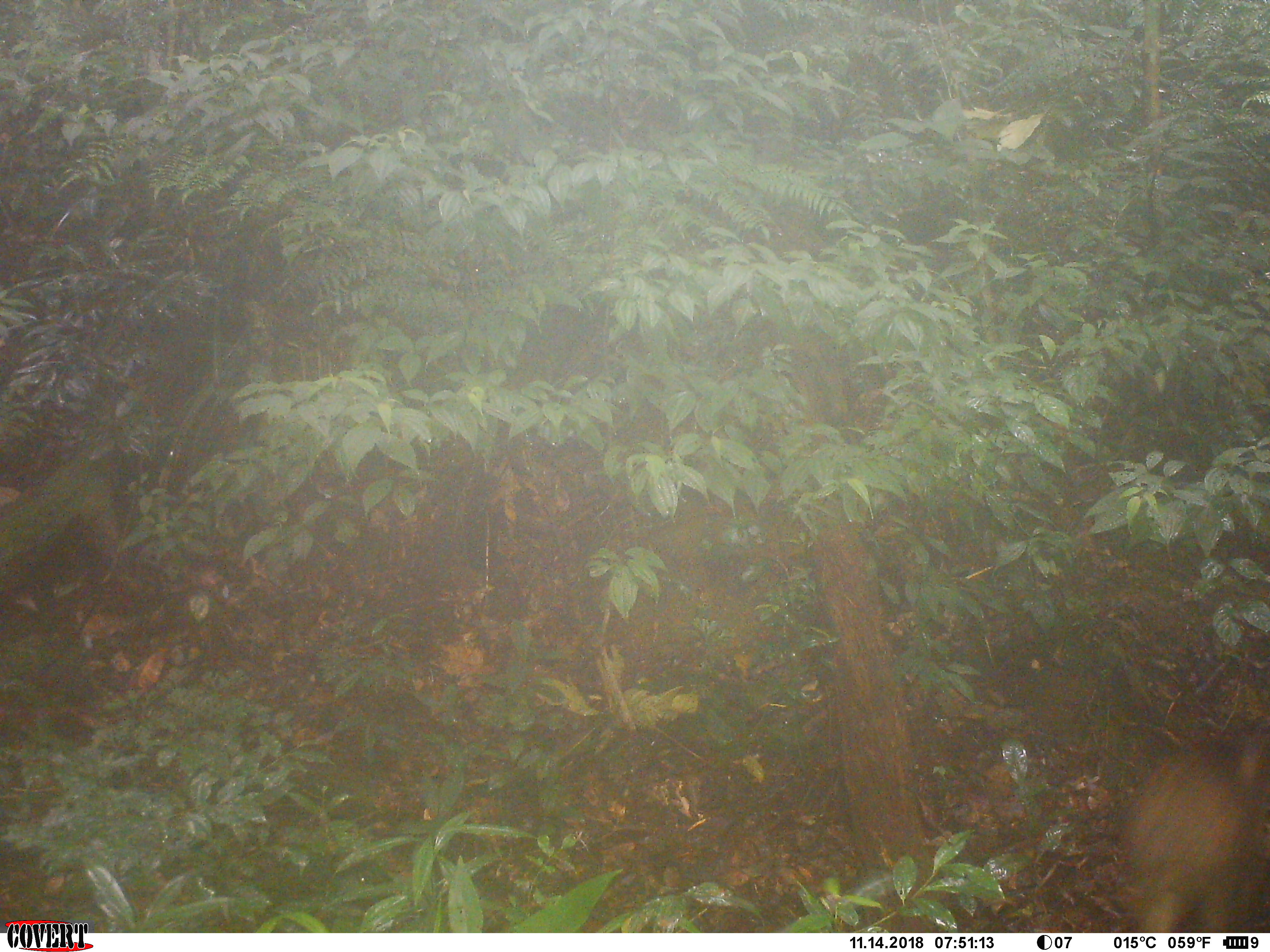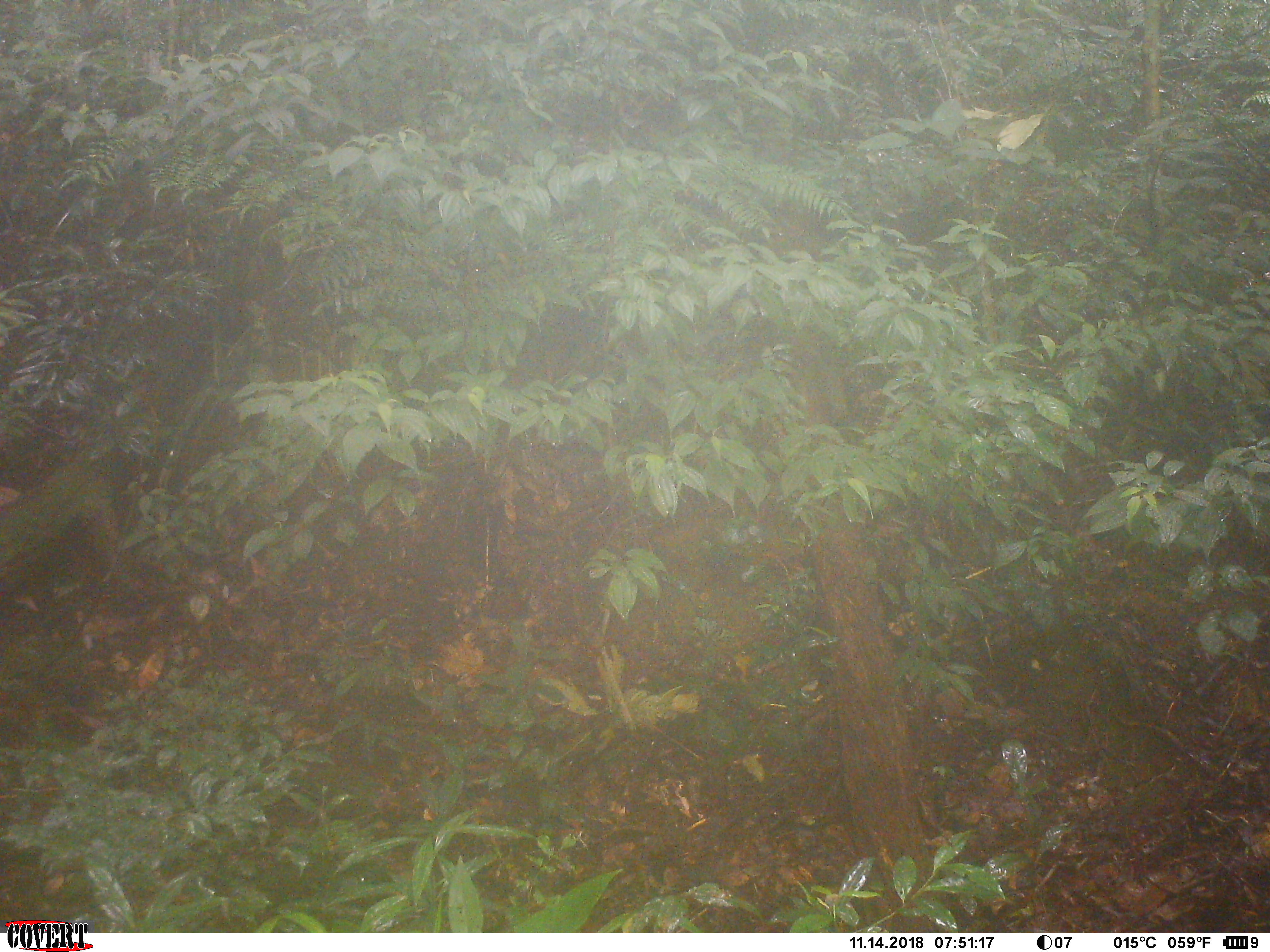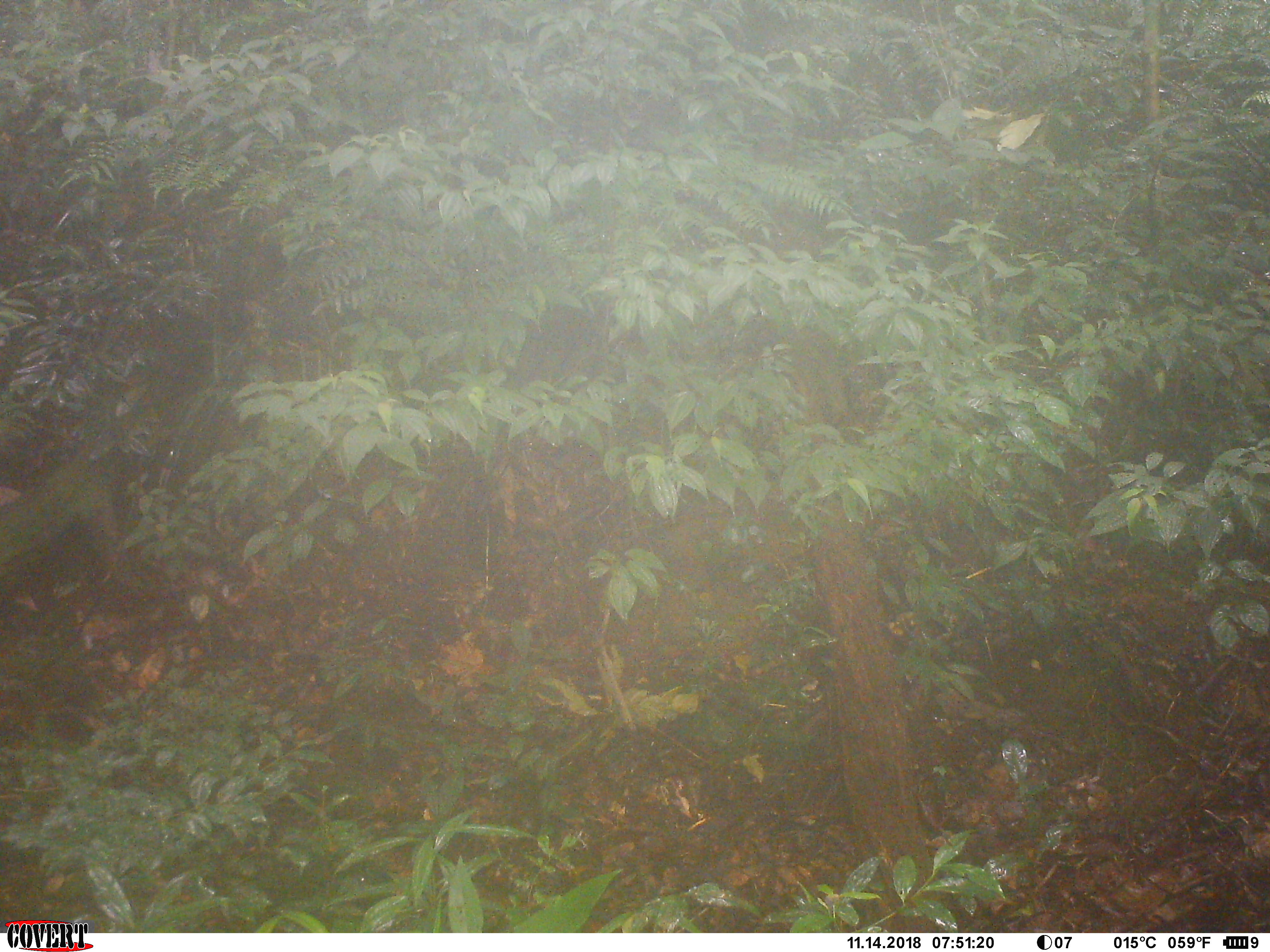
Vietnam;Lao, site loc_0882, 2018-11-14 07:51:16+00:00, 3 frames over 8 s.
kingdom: Animalia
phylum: Chordata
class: Mammalia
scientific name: Mammalia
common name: mammal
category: unidentified mammal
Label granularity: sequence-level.